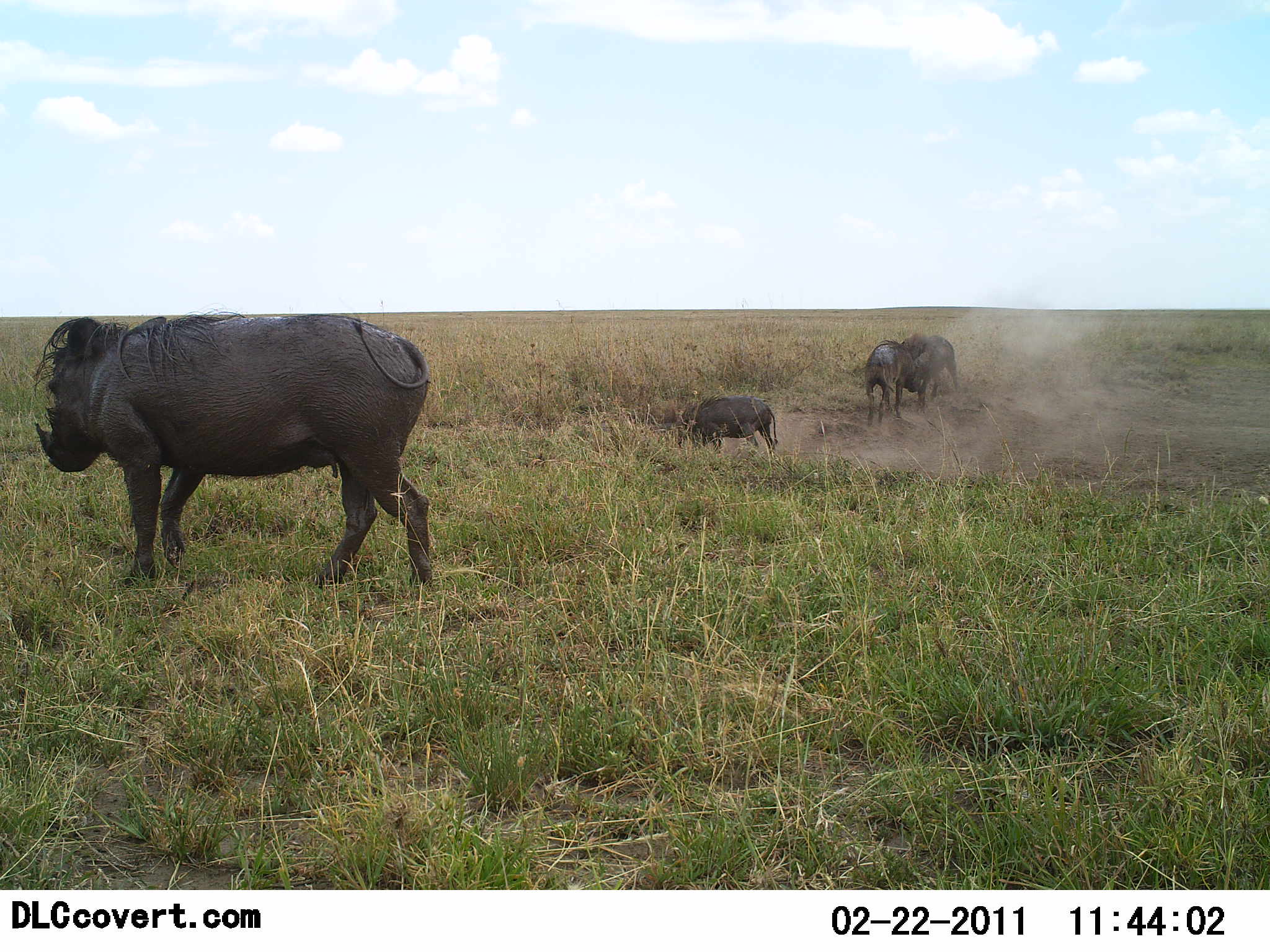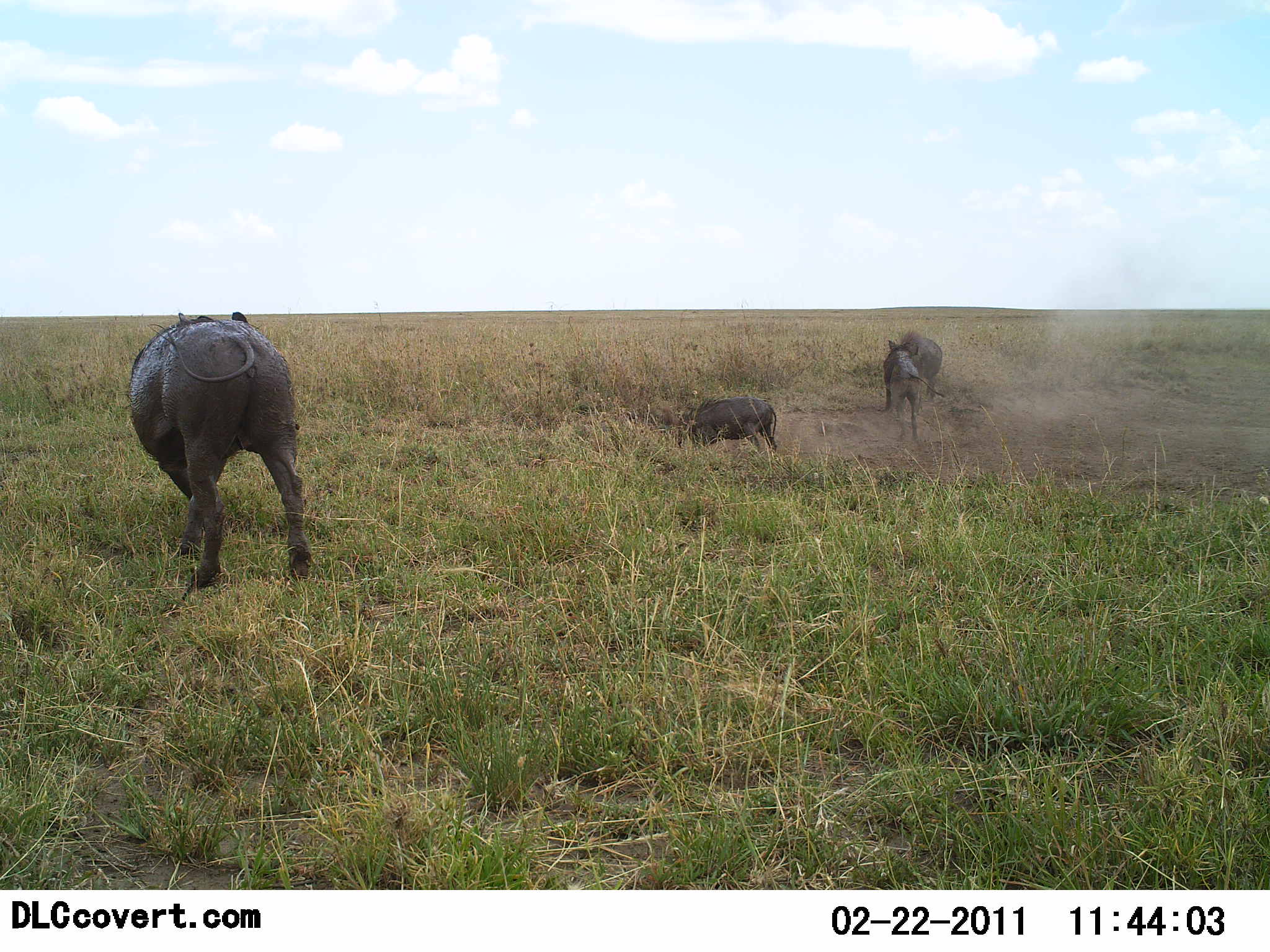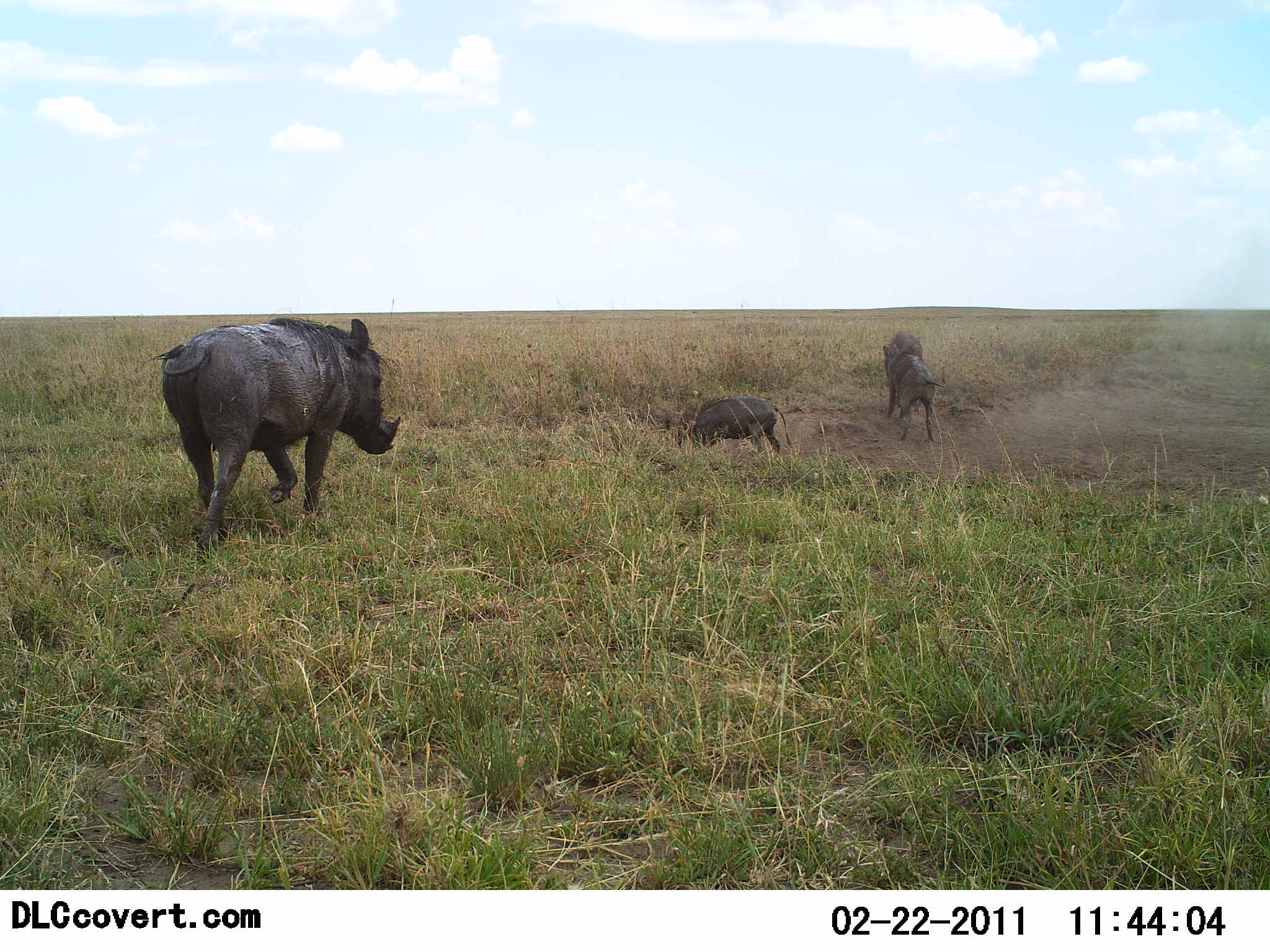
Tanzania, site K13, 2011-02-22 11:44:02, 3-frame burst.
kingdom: Animalia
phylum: Chordata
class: Mammalia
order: Artiodactyla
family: Suidae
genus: Phacochoerus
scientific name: Phacochoerus africanus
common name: warthog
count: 4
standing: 38%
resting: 6%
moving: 88%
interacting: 56%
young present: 12%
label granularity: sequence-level